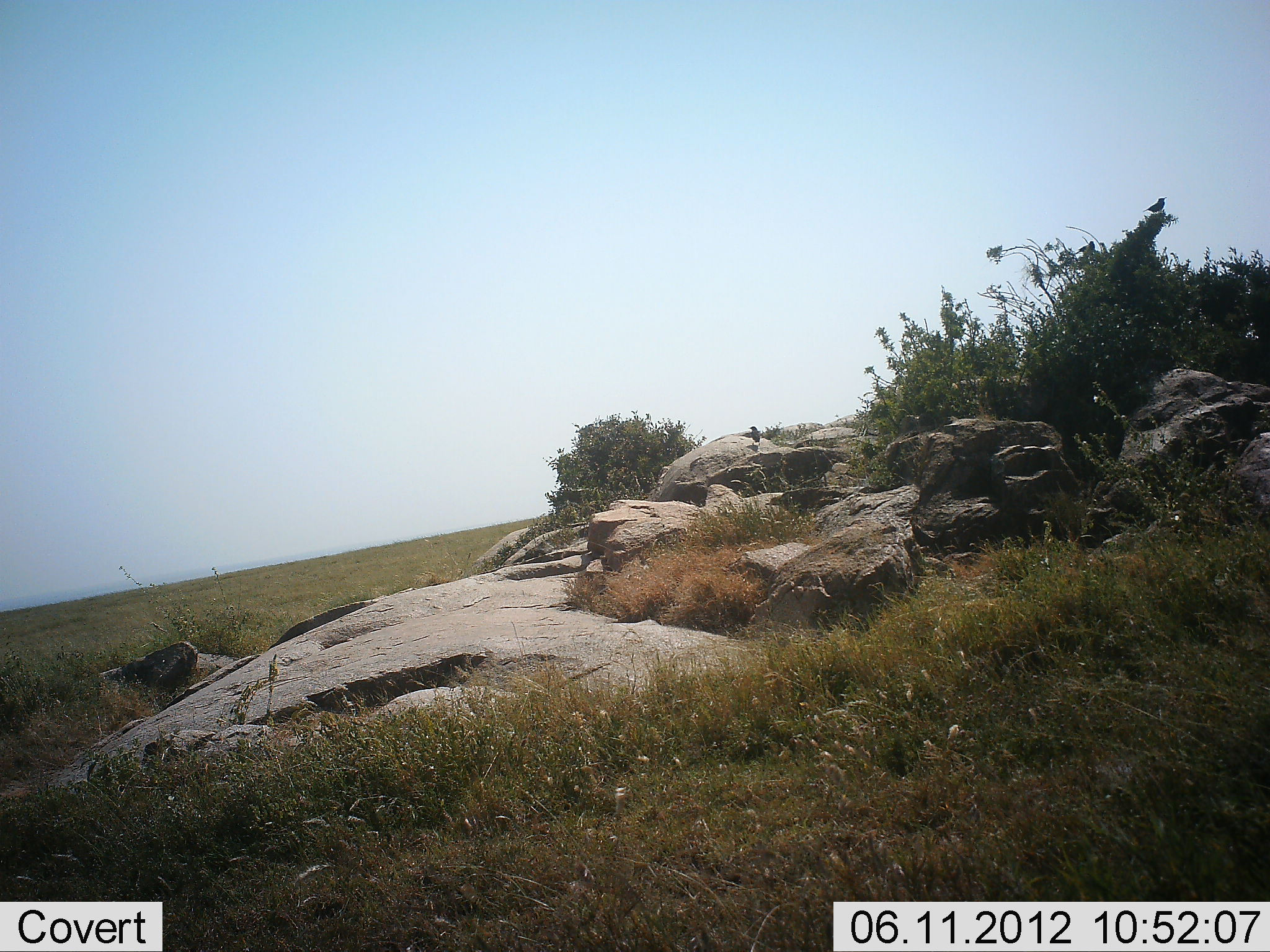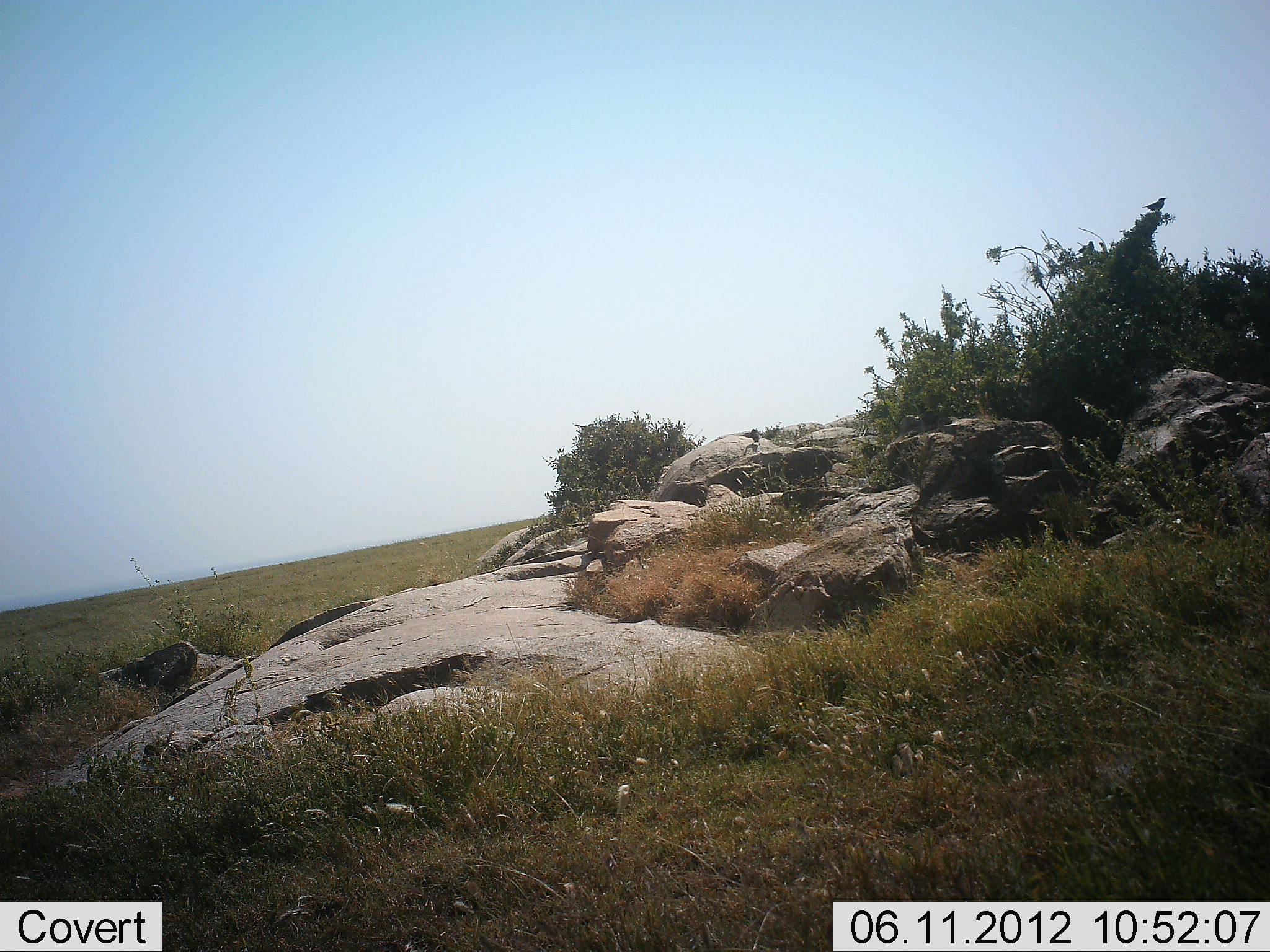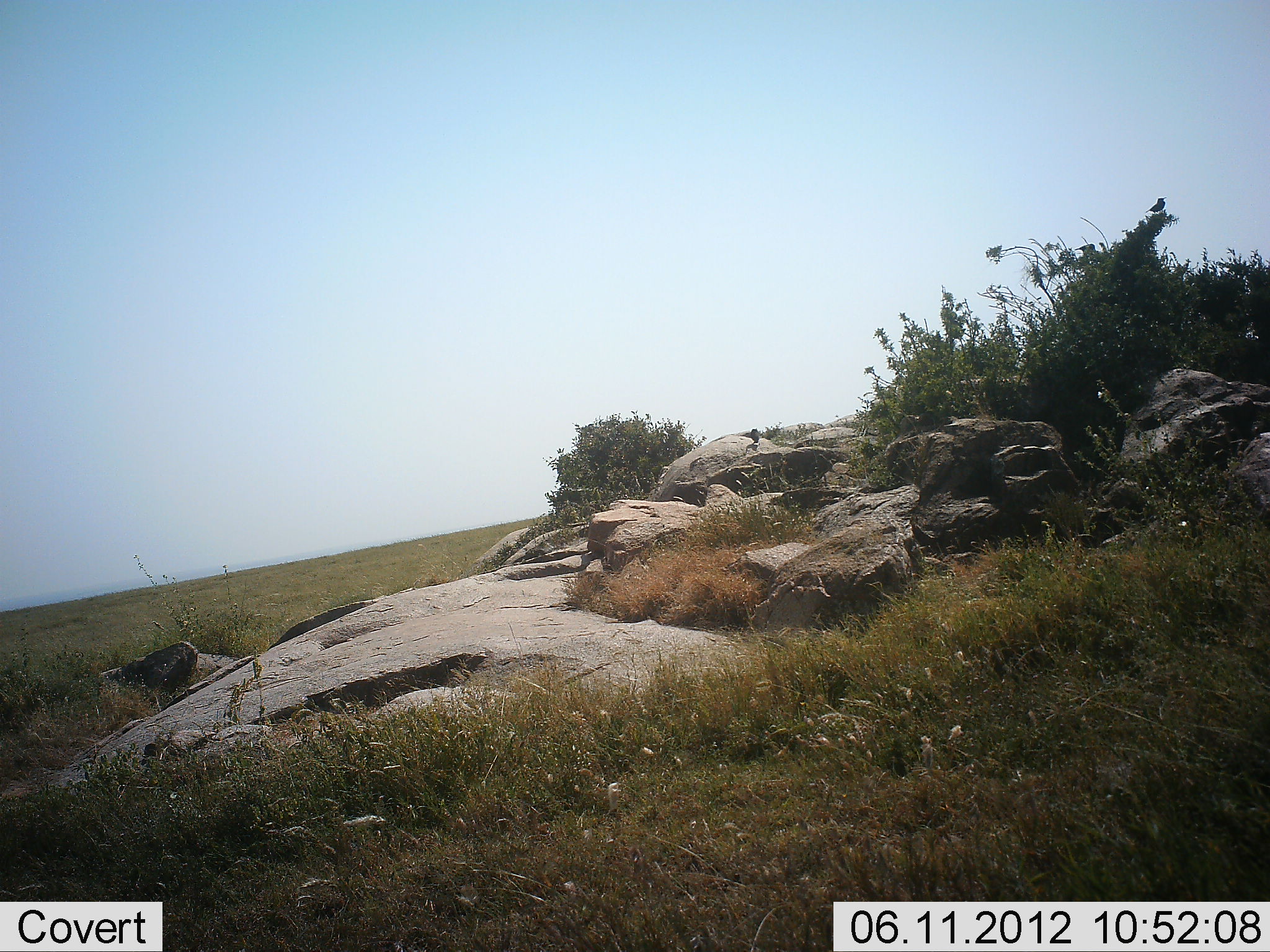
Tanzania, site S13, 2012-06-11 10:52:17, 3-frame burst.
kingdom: Animalia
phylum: Chordata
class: Aves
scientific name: Aves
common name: bird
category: otherbird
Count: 2.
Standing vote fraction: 40%.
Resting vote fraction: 70%.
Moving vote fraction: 0%.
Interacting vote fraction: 0%.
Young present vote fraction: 0%.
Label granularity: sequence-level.